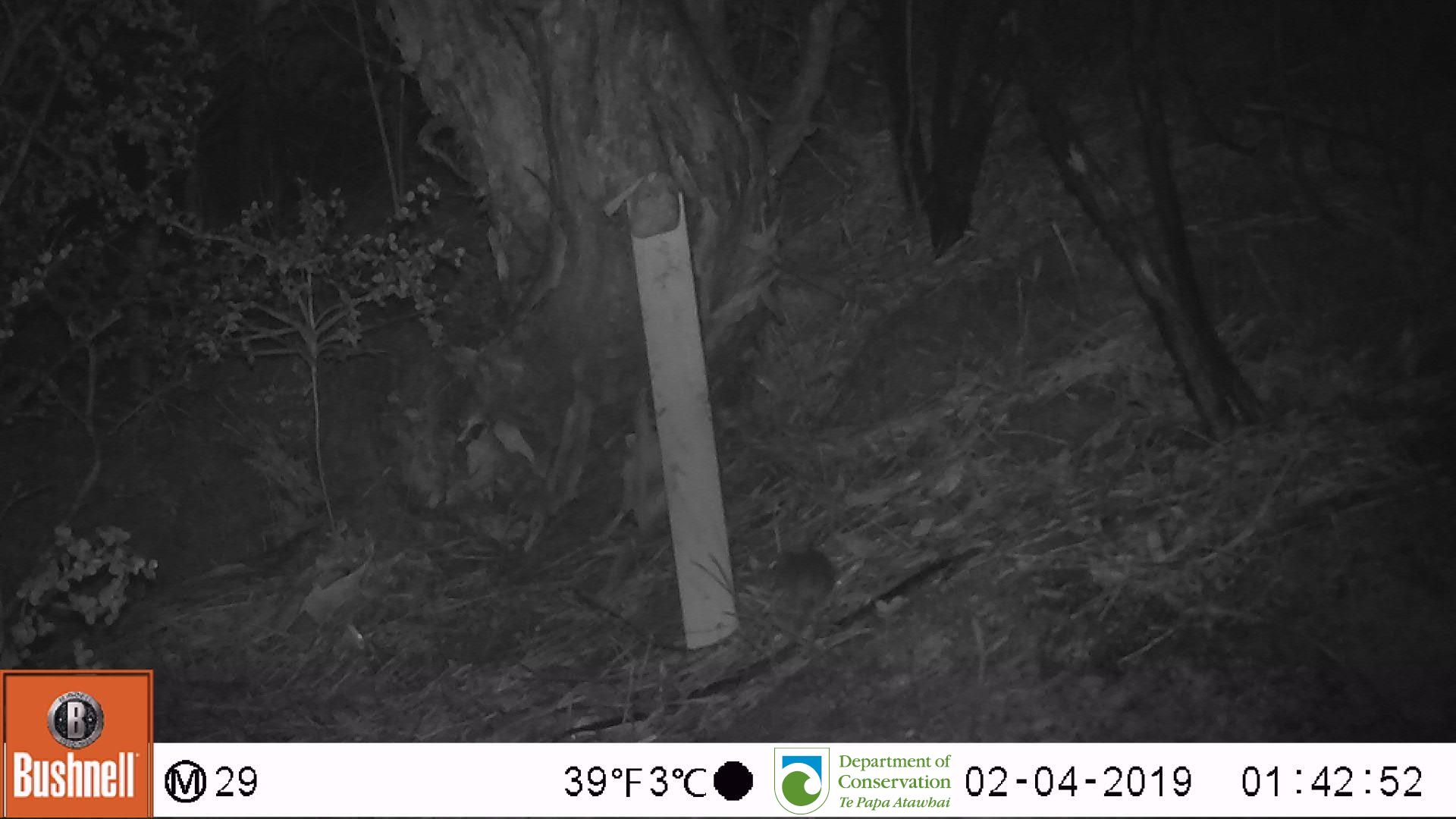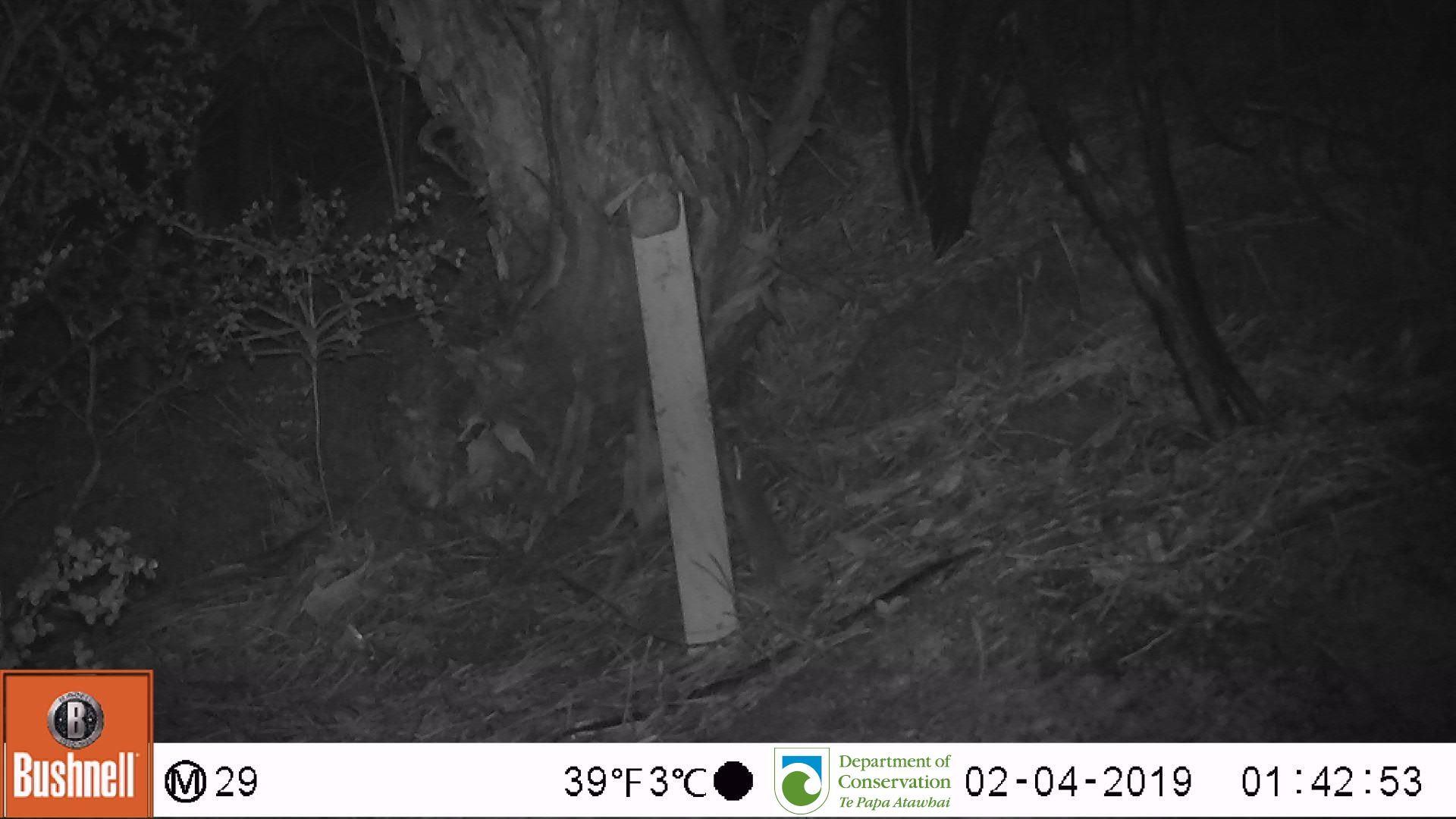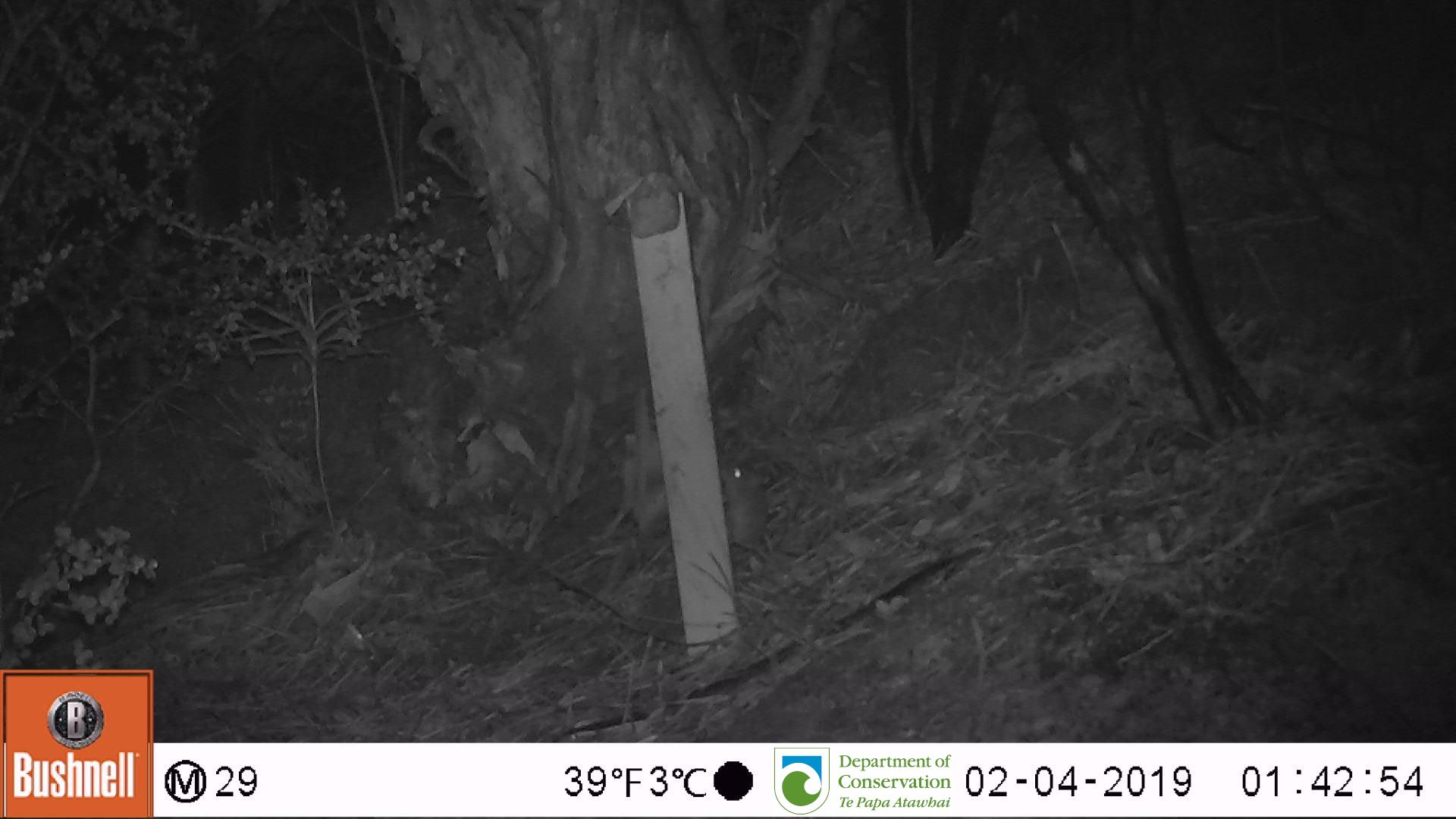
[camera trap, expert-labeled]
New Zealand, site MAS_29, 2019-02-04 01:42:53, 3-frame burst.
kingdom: Animalia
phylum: Chordata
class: Mammalia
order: Rodentia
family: Muridae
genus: Mus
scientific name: Mus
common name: mouse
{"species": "mouse (Mus)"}